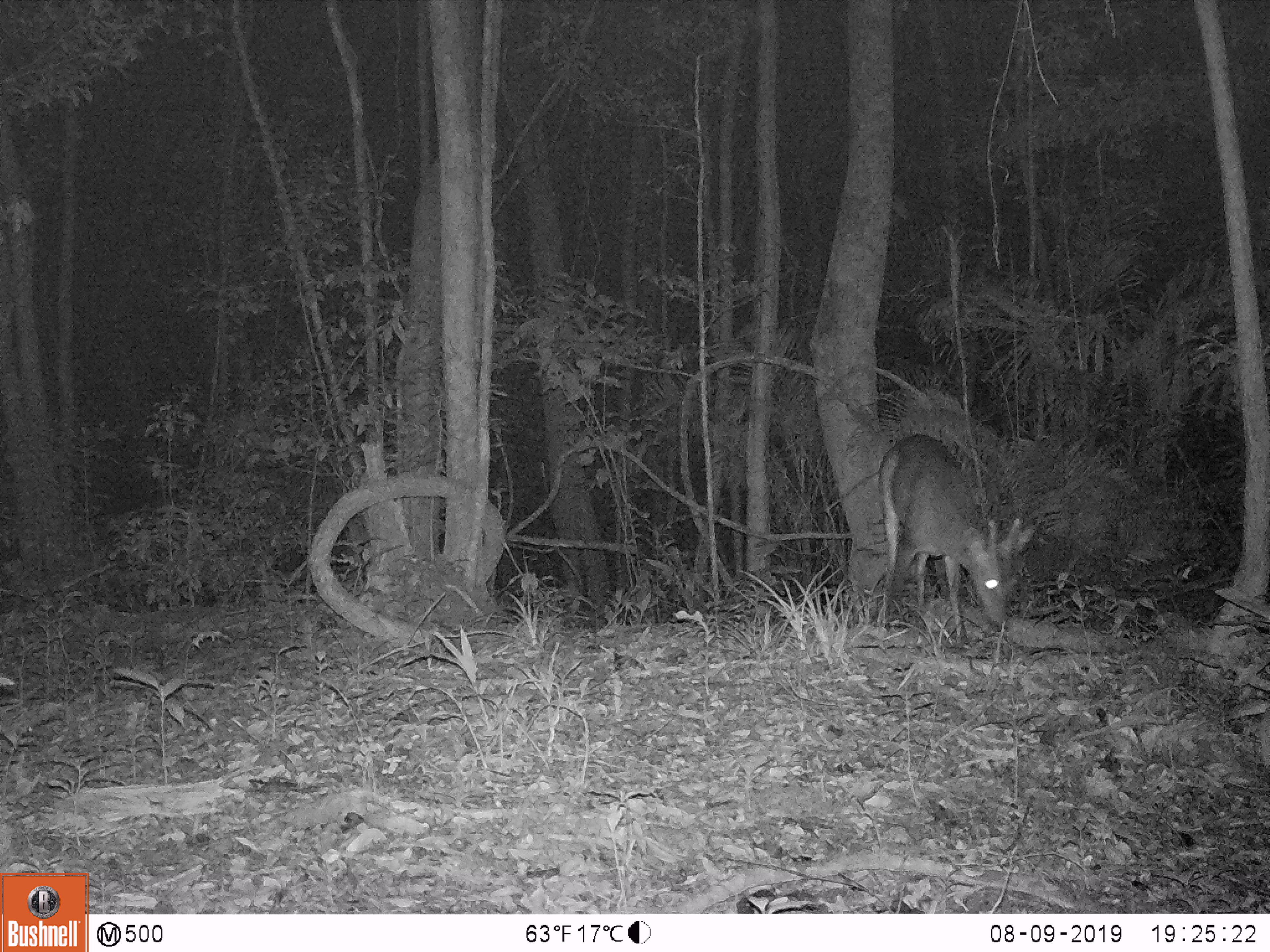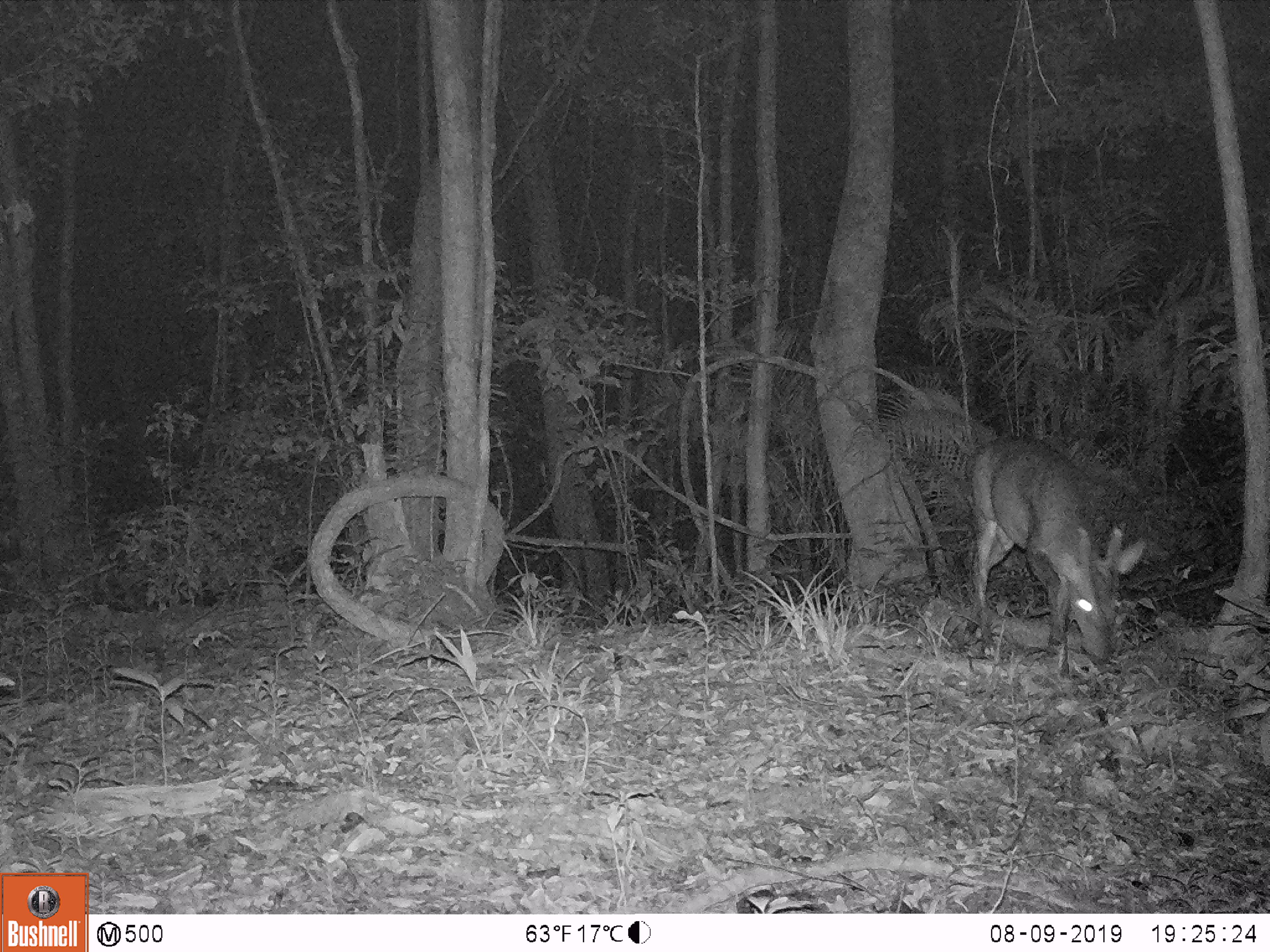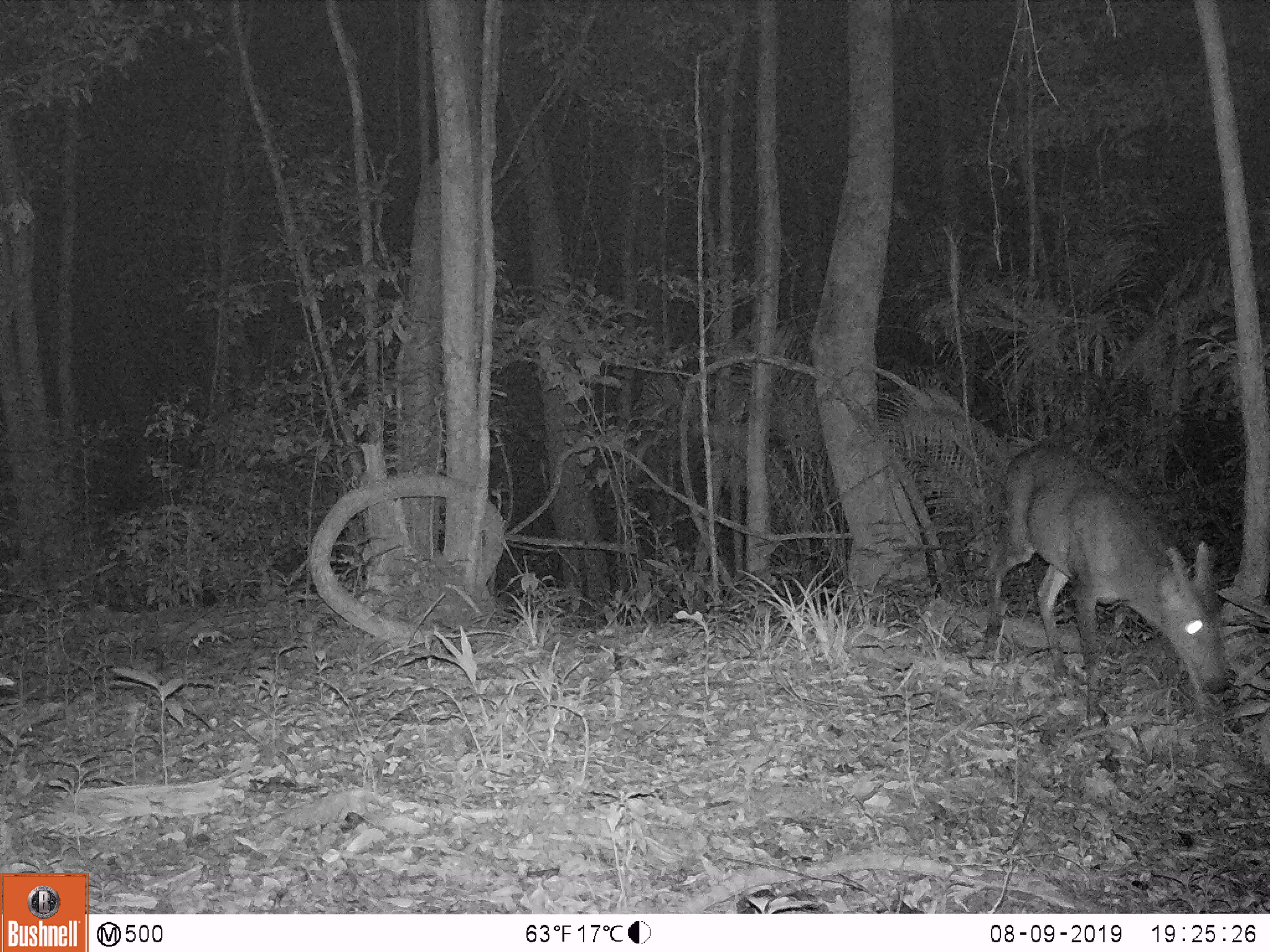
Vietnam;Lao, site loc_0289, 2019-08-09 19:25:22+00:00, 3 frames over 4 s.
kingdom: Animalia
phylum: Chordata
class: Mammalia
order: Artiodactyla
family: Cervidae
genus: Muntiacus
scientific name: Muntiacus vuquangensis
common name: large-antlered muntjac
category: large antlered muntjac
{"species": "large antlered muntjac (large-antlered muntjac) (Muntiacus vuquangensis)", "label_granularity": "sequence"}